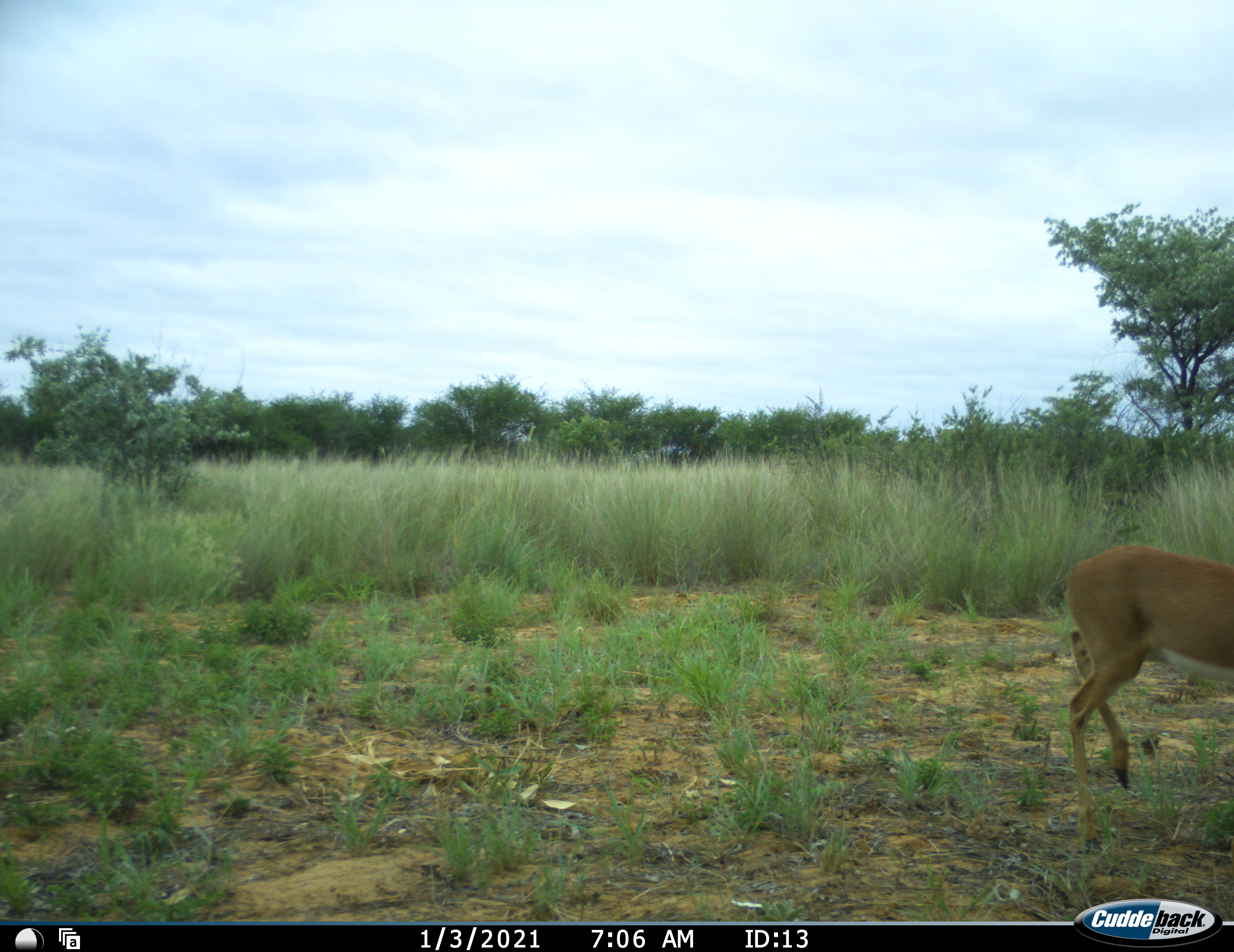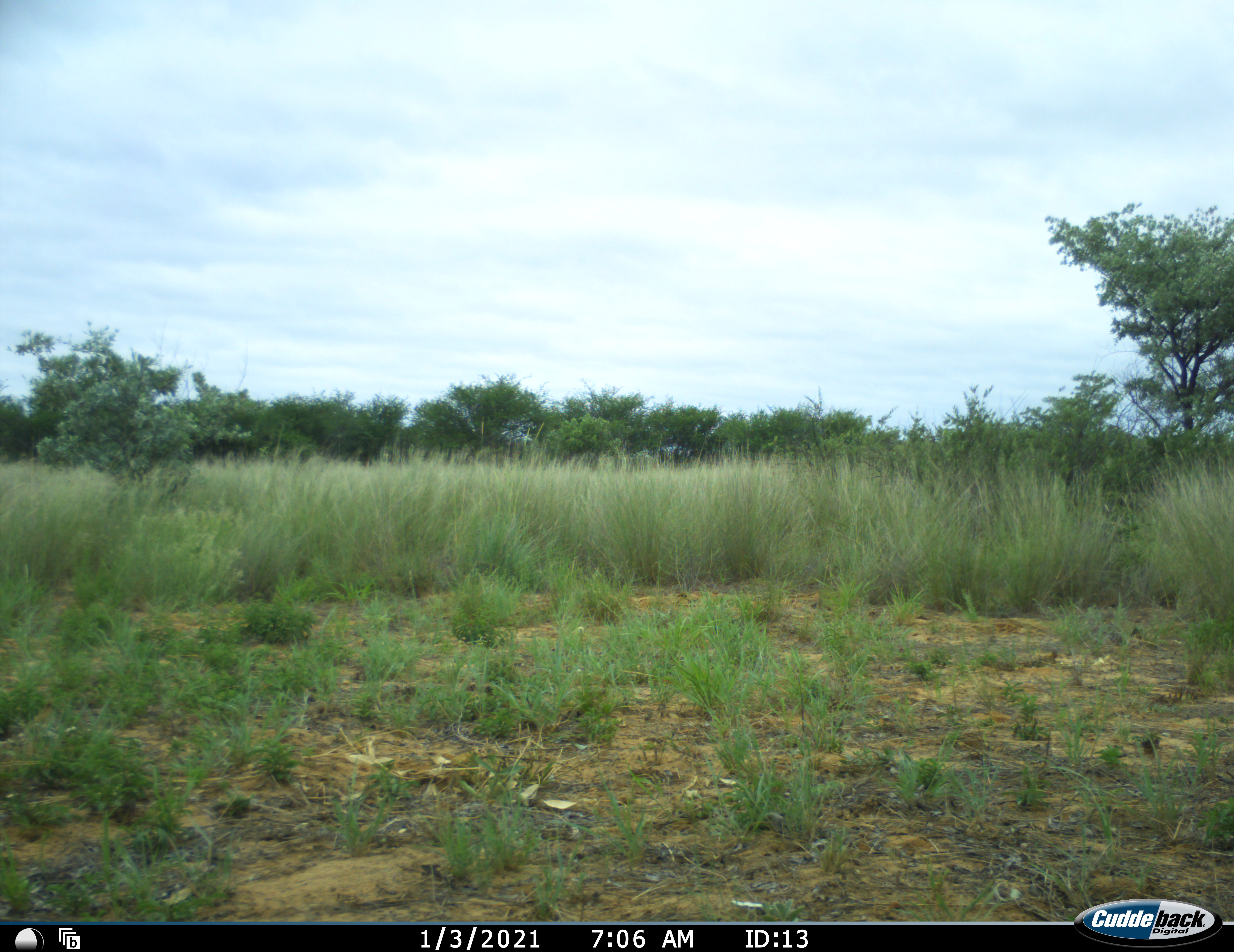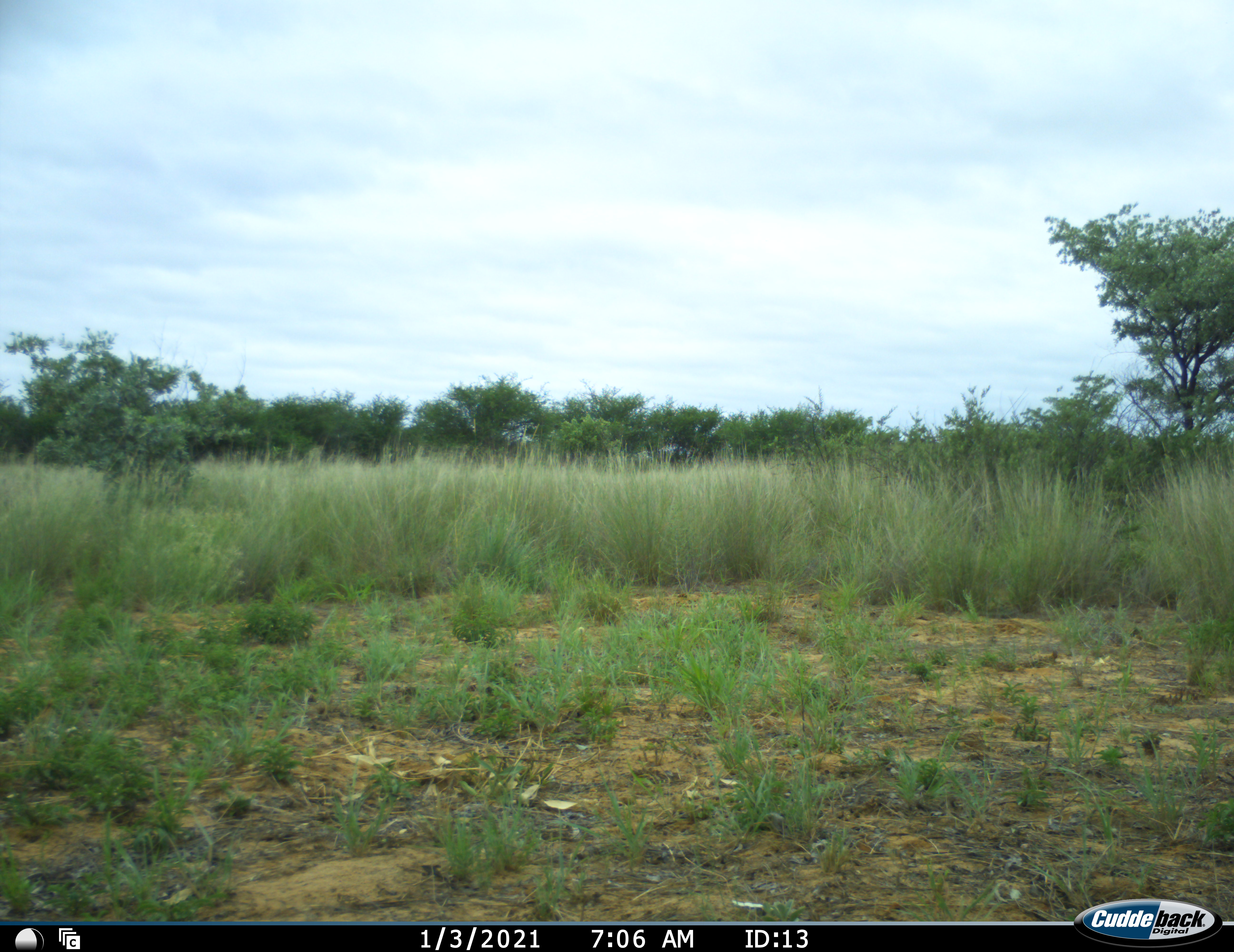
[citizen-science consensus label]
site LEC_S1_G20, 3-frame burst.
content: unidentified animal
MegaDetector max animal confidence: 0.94